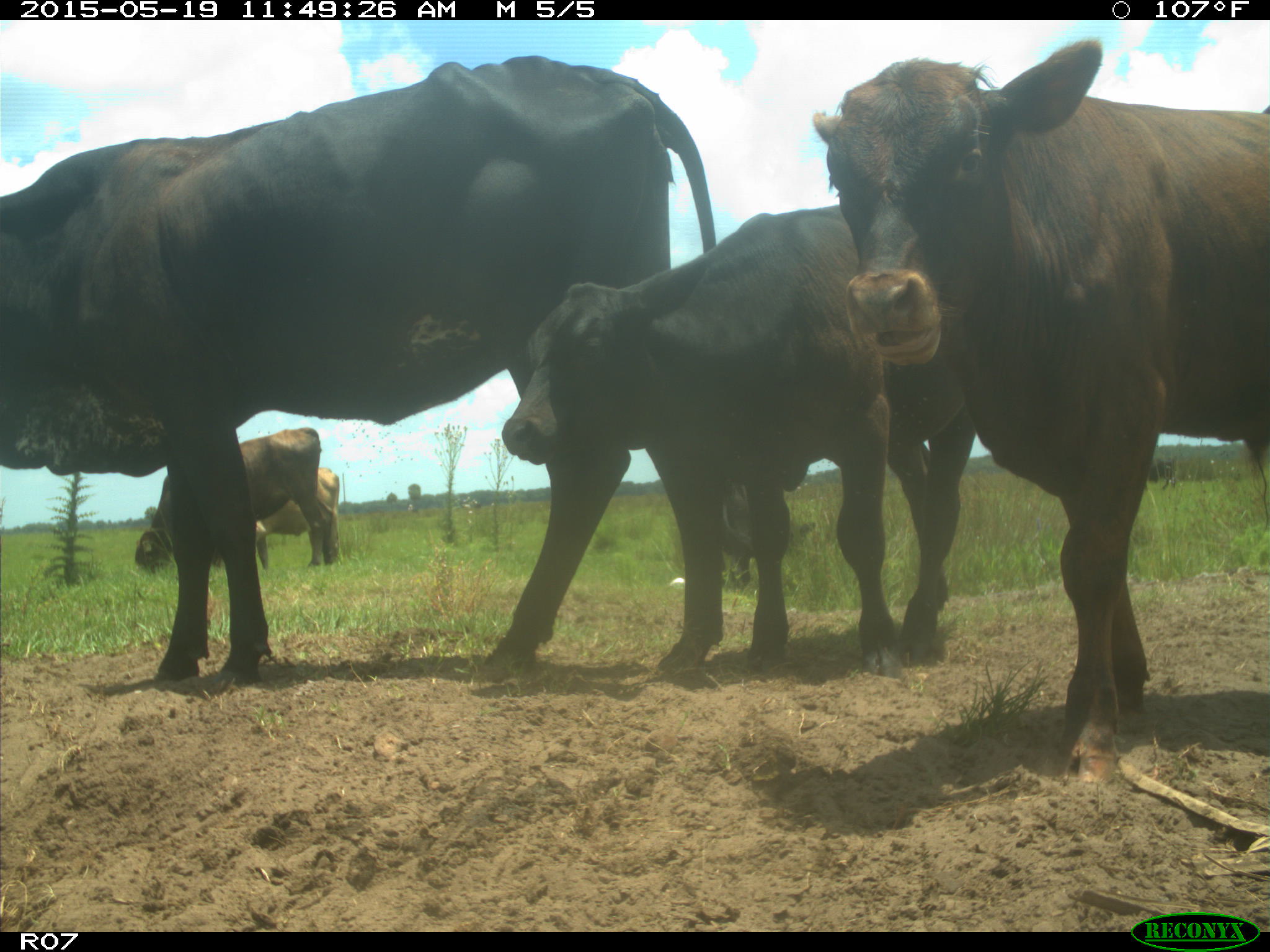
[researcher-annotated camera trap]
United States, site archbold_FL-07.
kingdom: Animalia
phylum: Chordata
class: Mammalia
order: Artiodactyla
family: Bovidae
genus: Bos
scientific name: Bos taurus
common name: domestic cow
Bos taurus (domestic cow).